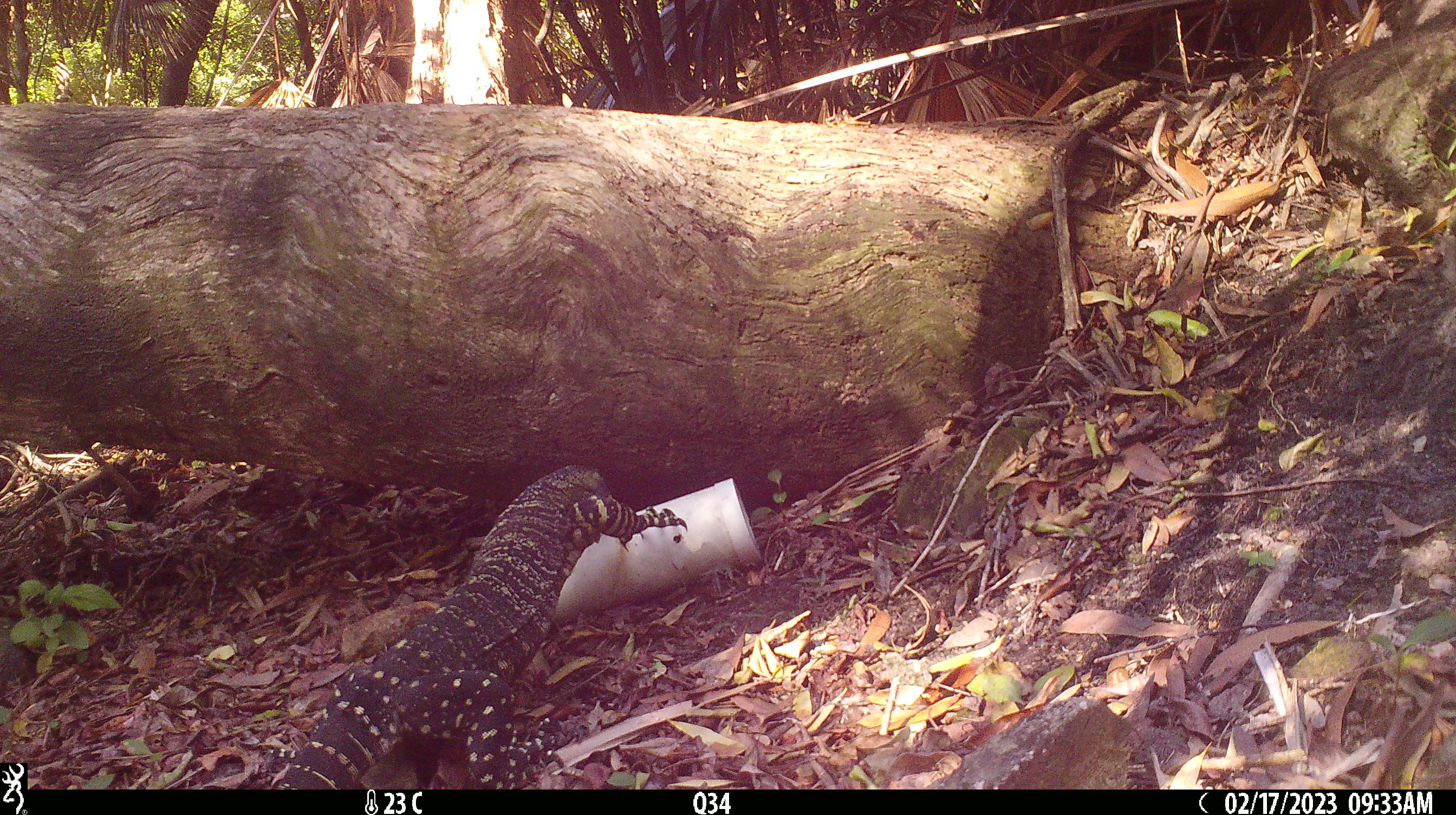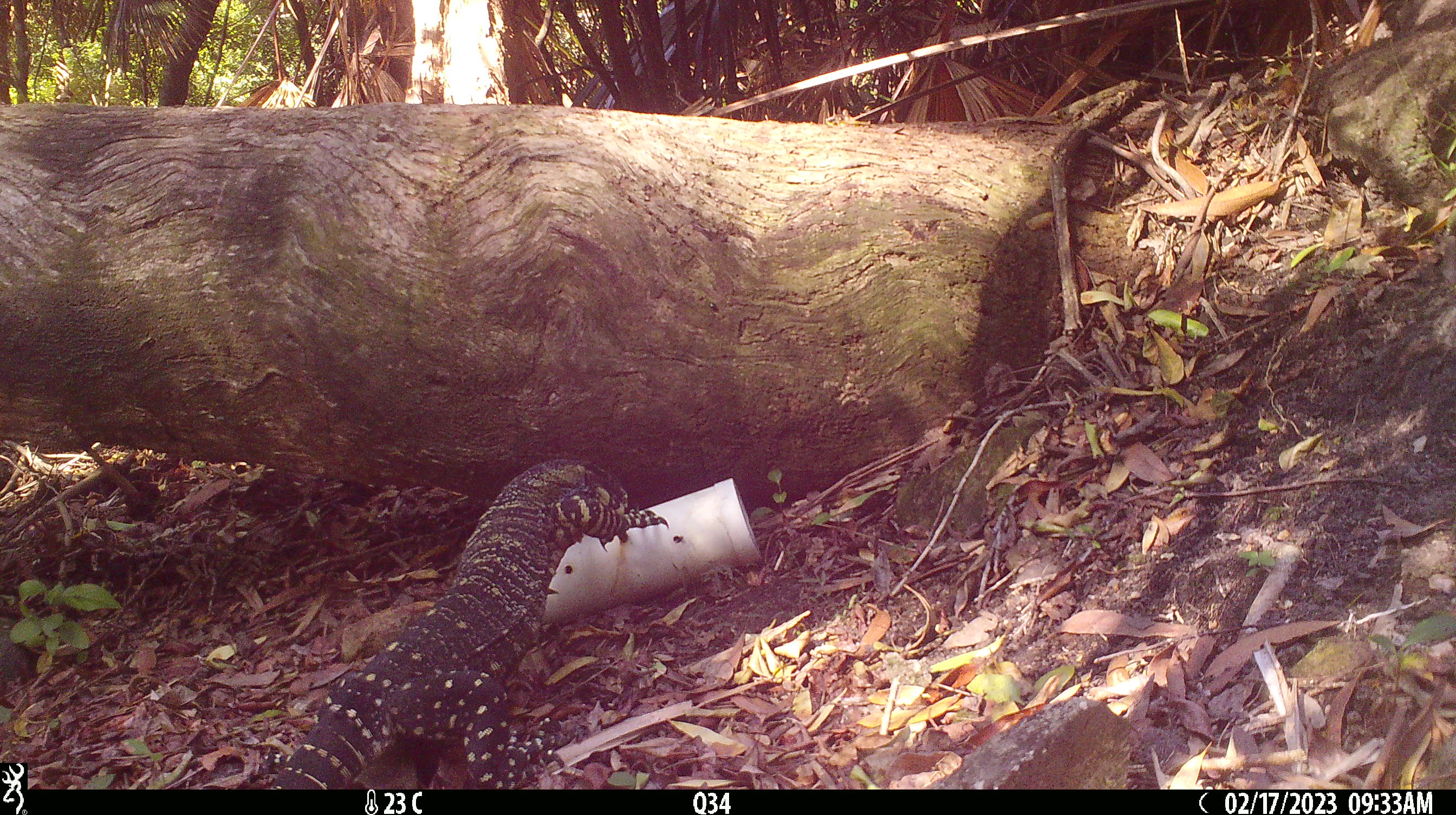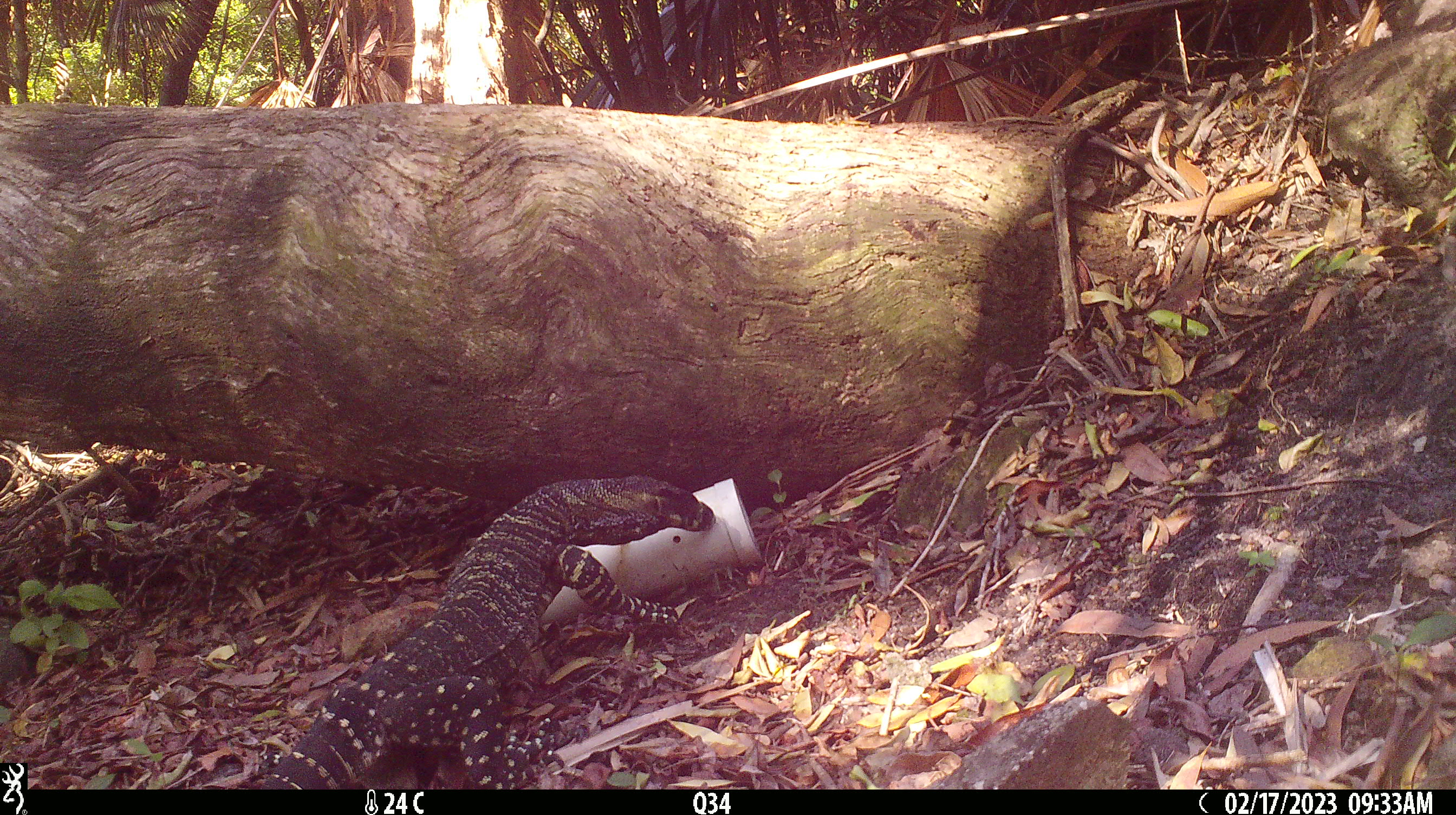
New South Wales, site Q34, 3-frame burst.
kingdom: Animalia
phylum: Chordata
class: Reptilia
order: Squamata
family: Varanidae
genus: Varanus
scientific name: Varanus varius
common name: lace monitor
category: goanna